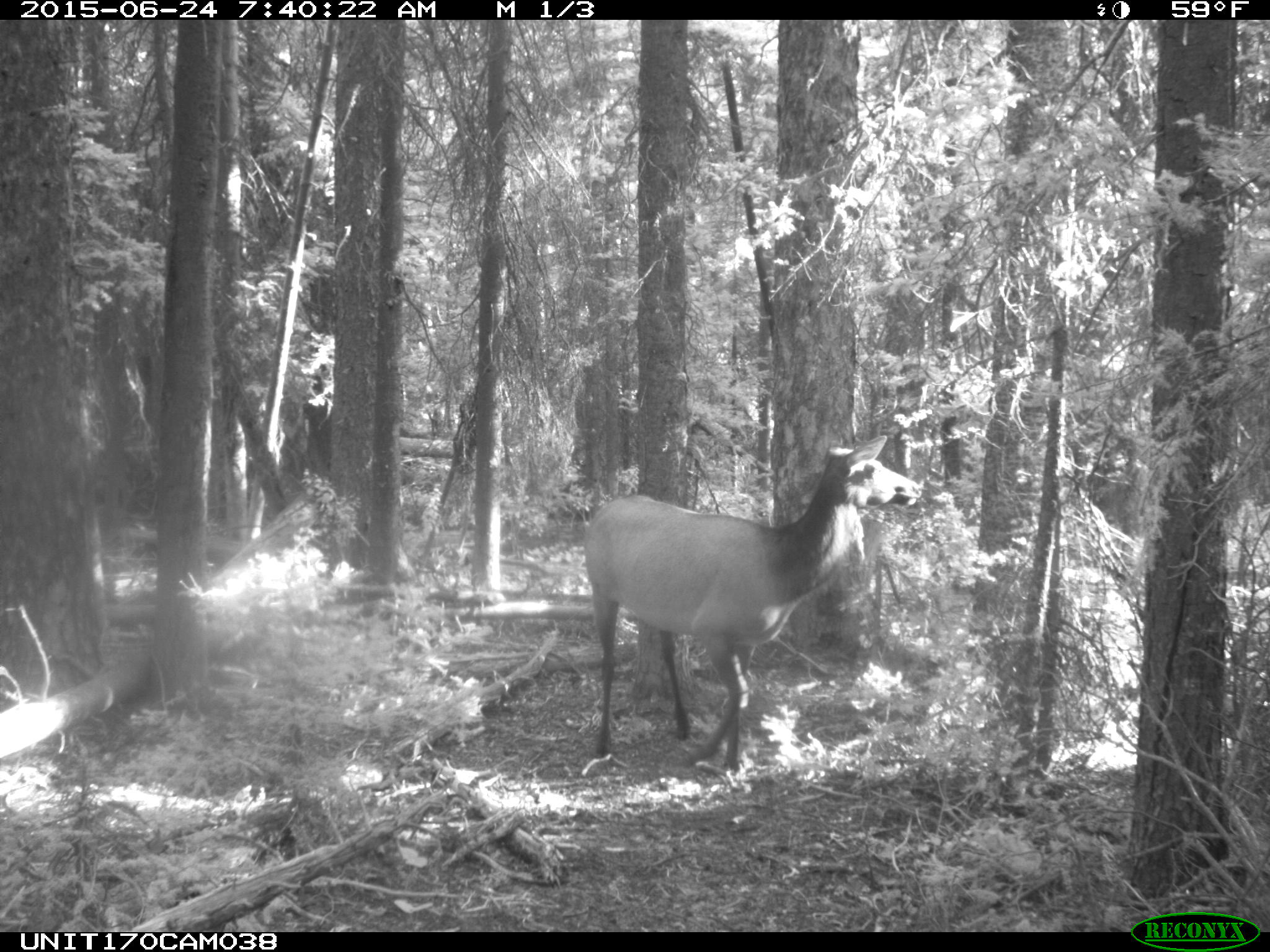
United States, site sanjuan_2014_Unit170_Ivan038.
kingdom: Animalia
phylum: Chordata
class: Mammalia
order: Artiodactyla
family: Cervidae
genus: Cervus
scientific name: Cervus elaphus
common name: red deer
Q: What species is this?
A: Cervus elaphus (red deer).